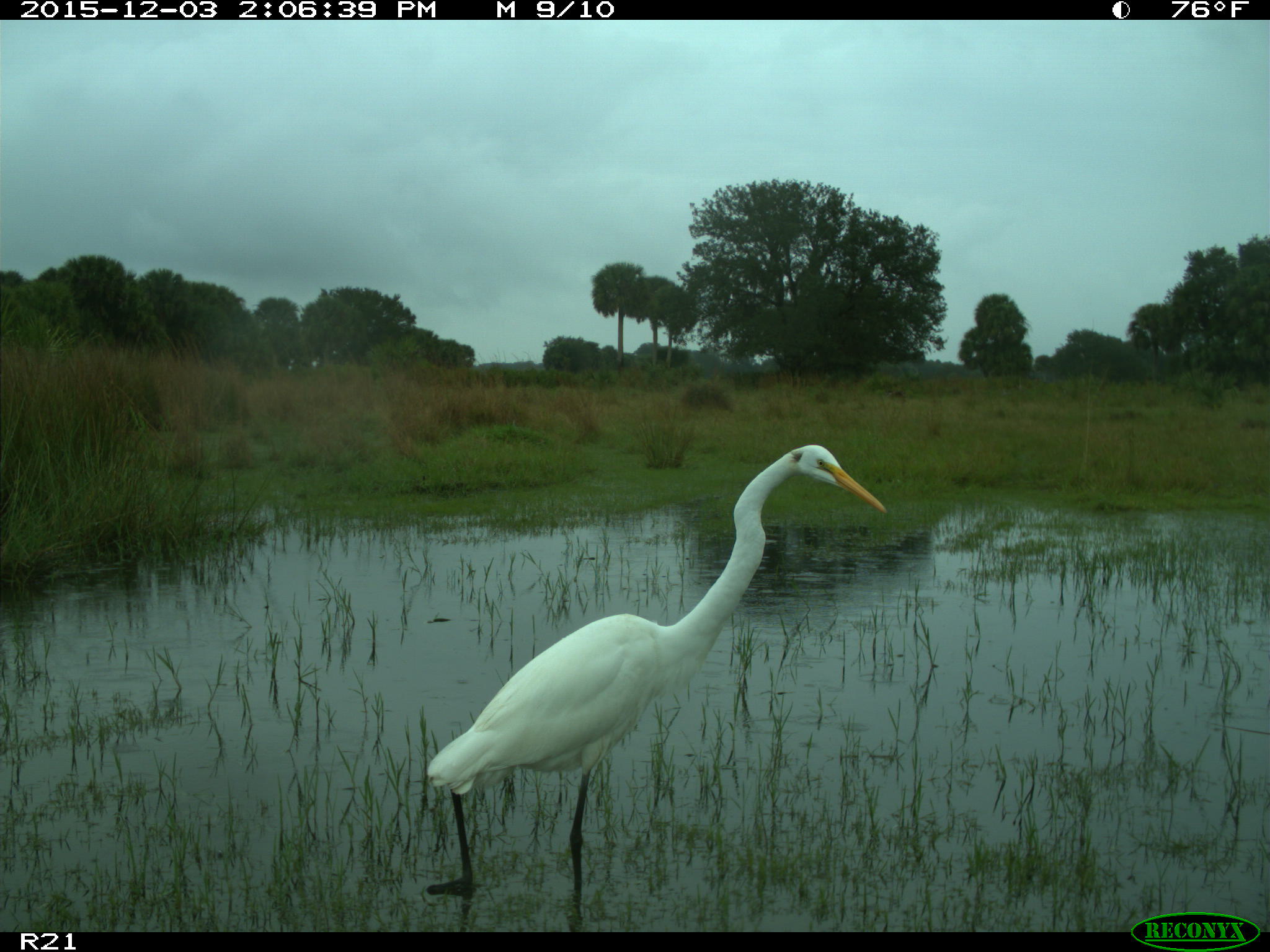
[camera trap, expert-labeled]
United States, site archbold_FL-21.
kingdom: Animalia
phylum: Chordata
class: Aves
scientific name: Aves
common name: birds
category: unidentified bird